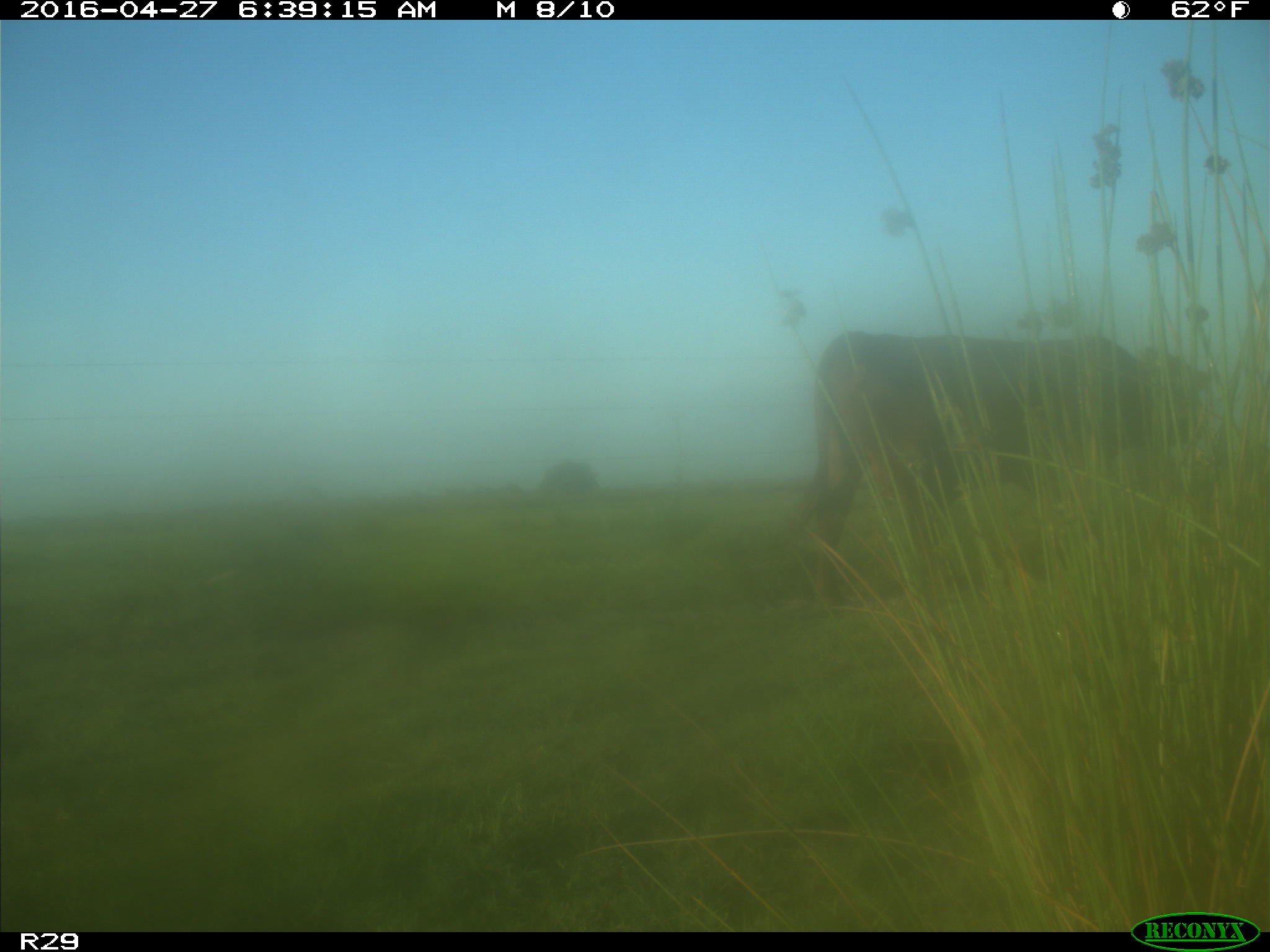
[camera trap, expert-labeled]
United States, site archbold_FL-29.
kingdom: Animalia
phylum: Chordata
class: Mammalia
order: Artiodactyla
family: Bovidae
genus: Bos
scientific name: Bos taurus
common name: domestic cow